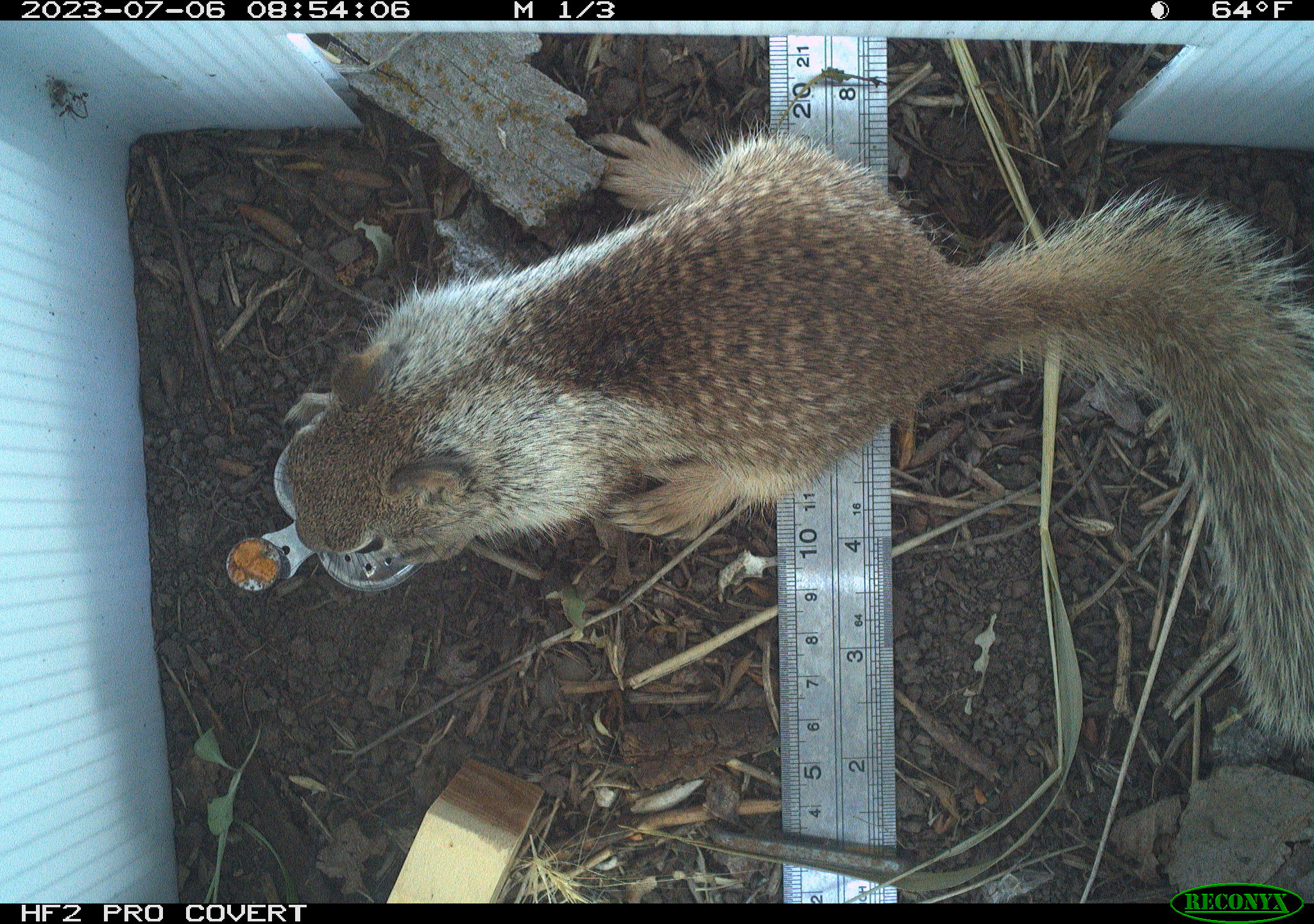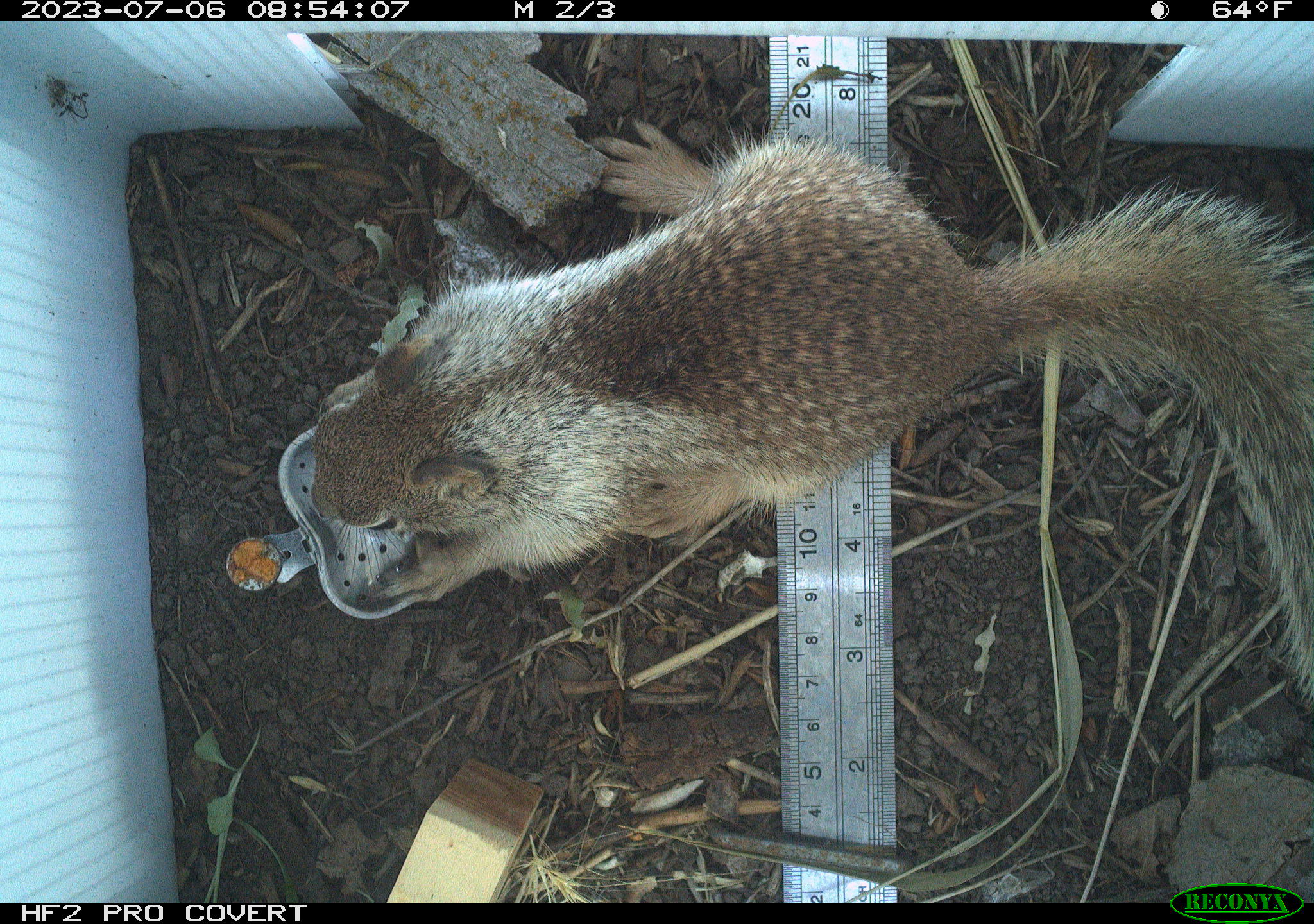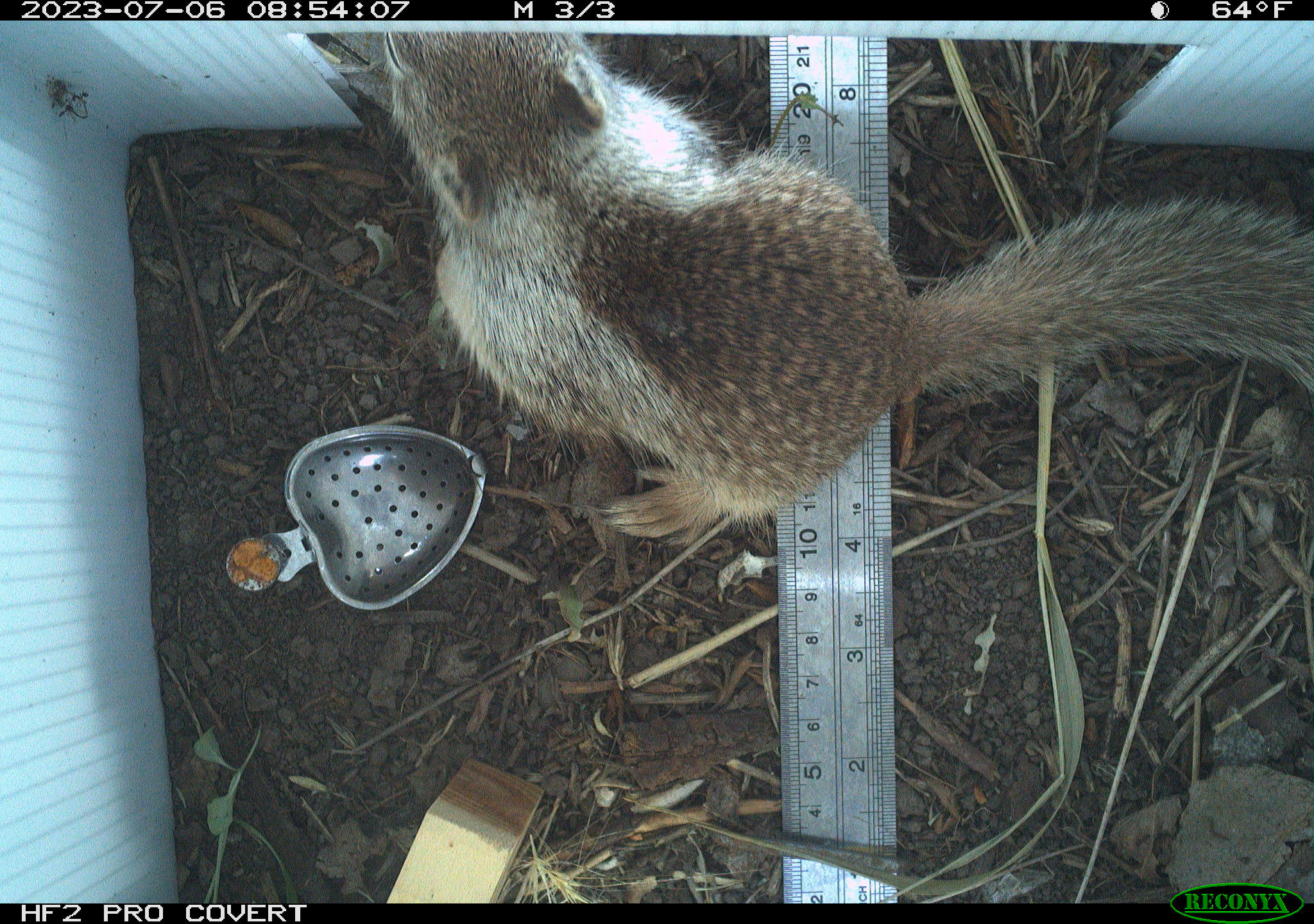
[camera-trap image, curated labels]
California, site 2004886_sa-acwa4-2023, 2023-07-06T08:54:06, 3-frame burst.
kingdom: Animalia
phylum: Chordata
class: Mammalia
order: Rodentia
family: Sciuridae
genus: Otospermophilus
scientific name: Otospermophilus beecheyi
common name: california ground squirrel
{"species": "california ground squirrel (Otospermophilus beecheyi)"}